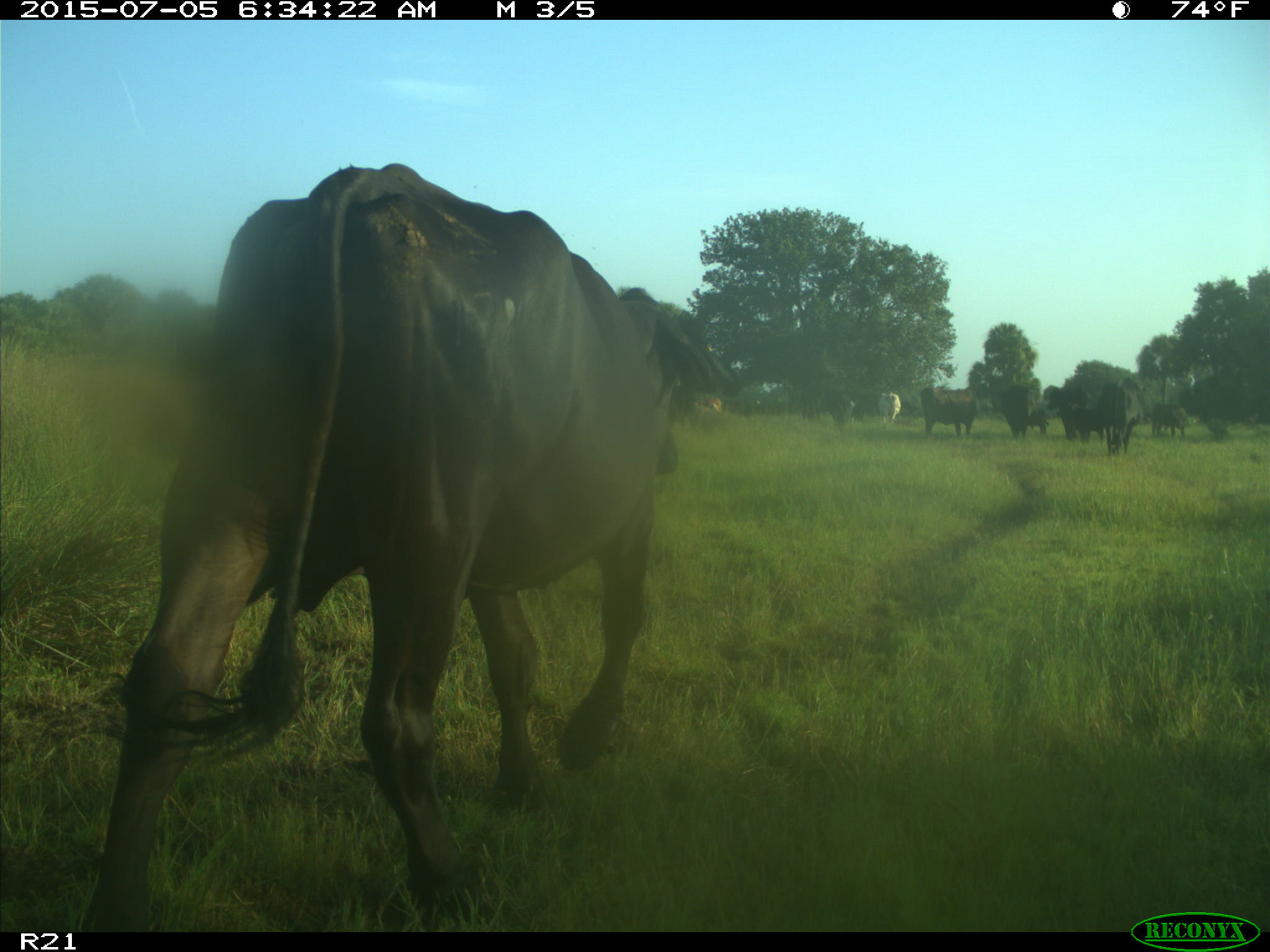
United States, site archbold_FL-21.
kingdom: Animalia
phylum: Chordata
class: Mammalia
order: Artiodactyla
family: Bovidae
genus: Bos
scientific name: Bos taurus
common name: domestic cow